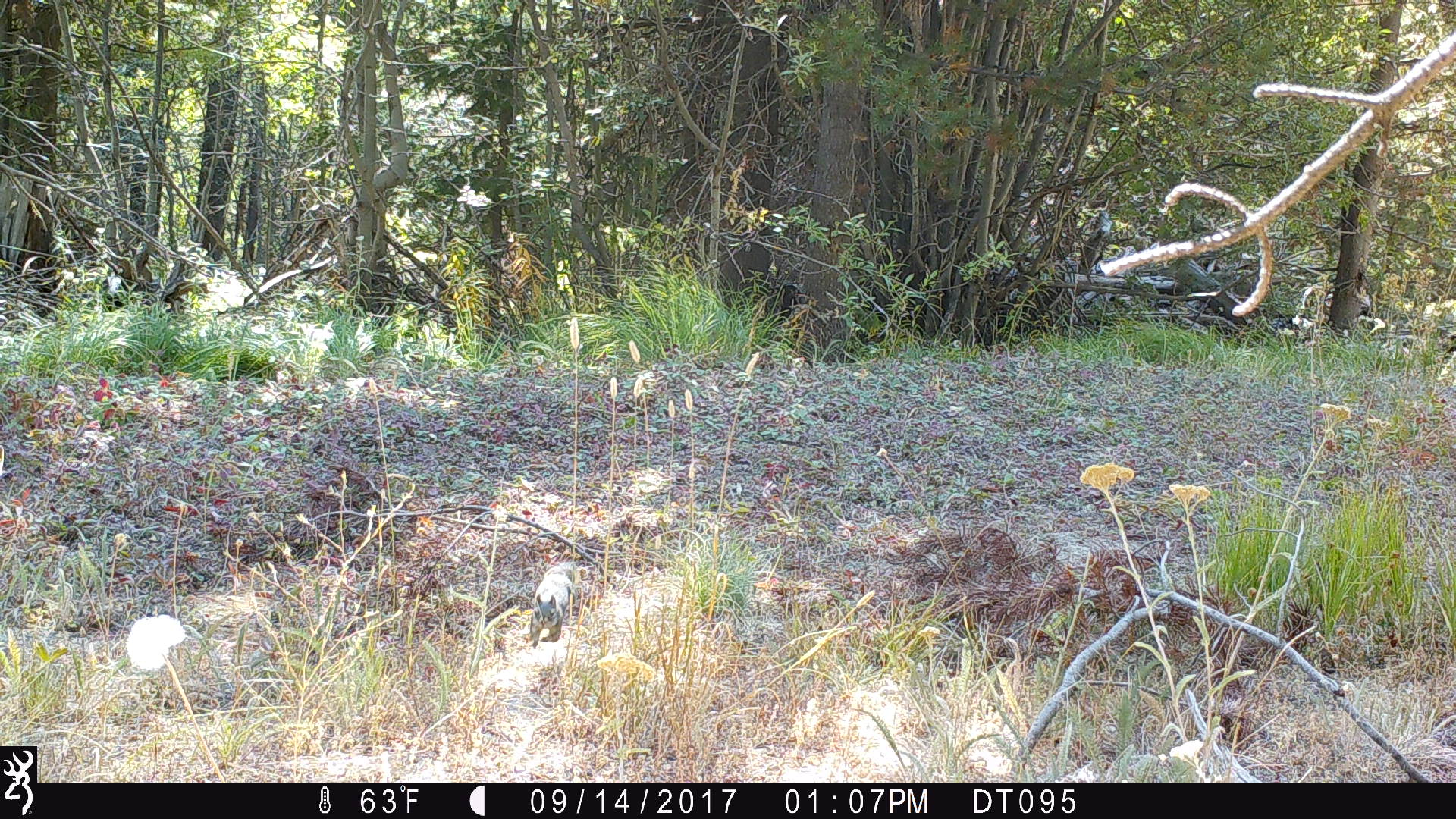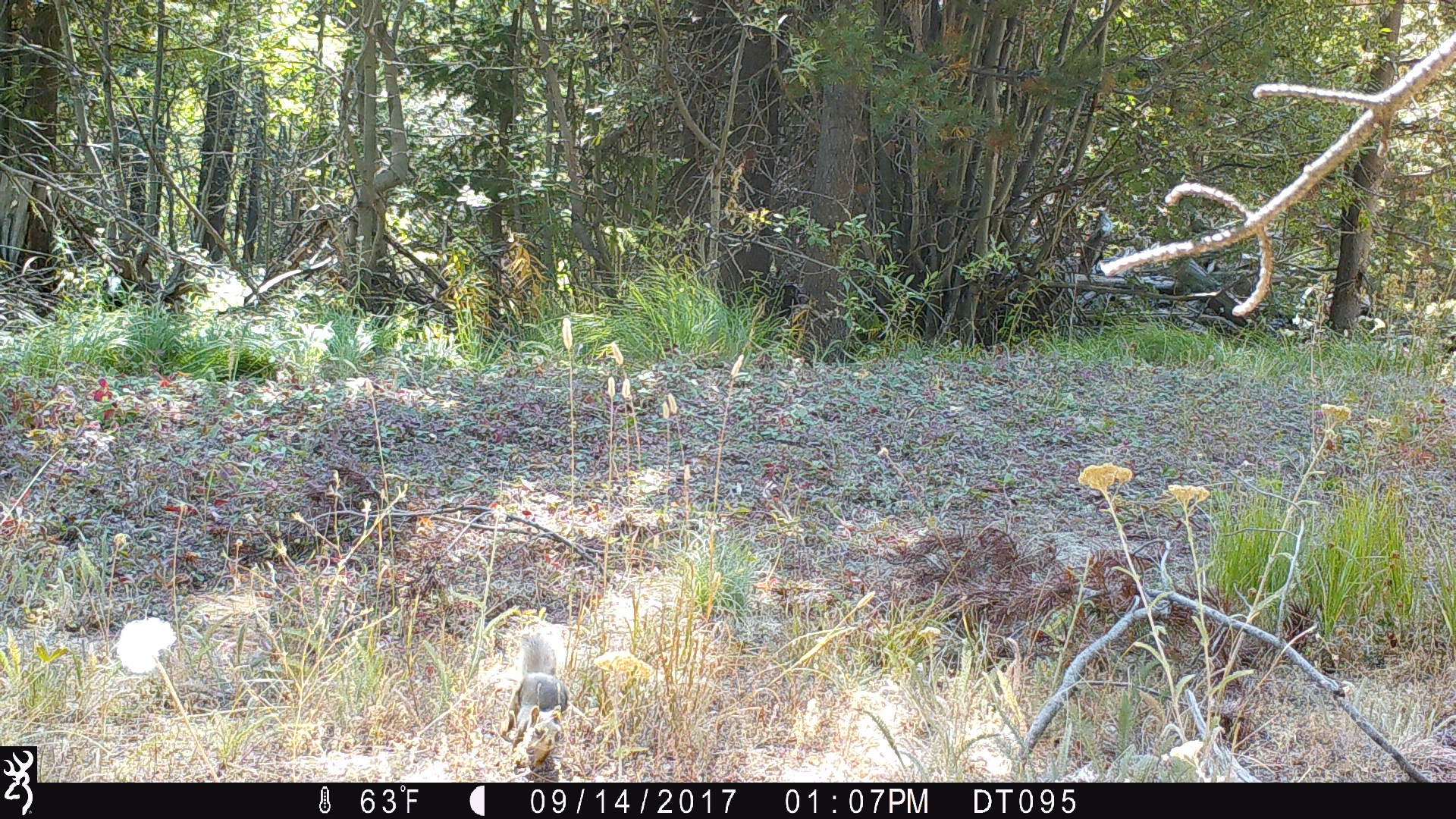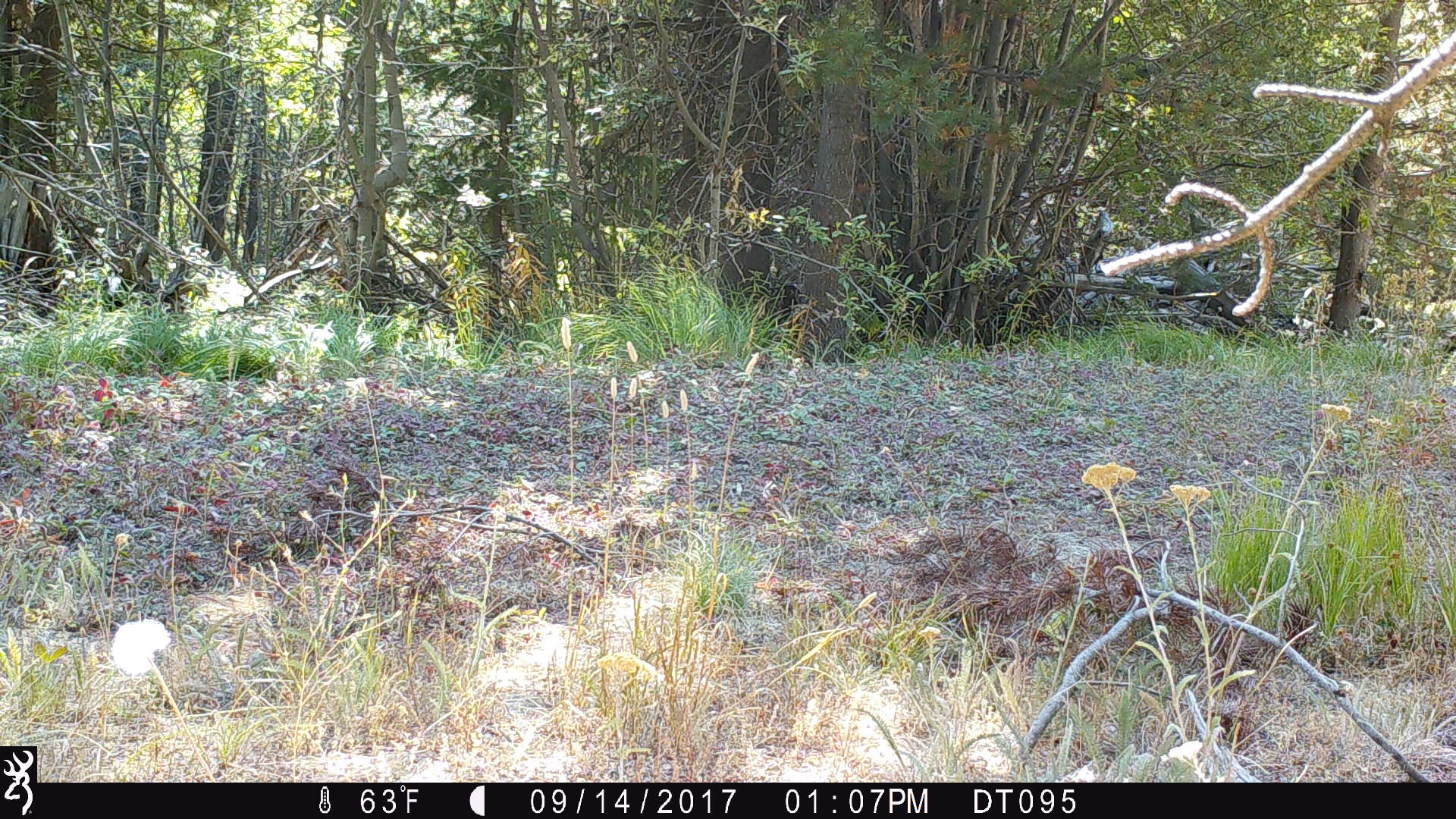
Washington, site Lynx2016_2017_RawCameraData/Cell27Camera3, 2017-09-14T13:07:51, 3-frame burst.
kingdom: Animalia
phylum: Chordata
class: Mammalia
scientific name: Mammalia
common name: small mammal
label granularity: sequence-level